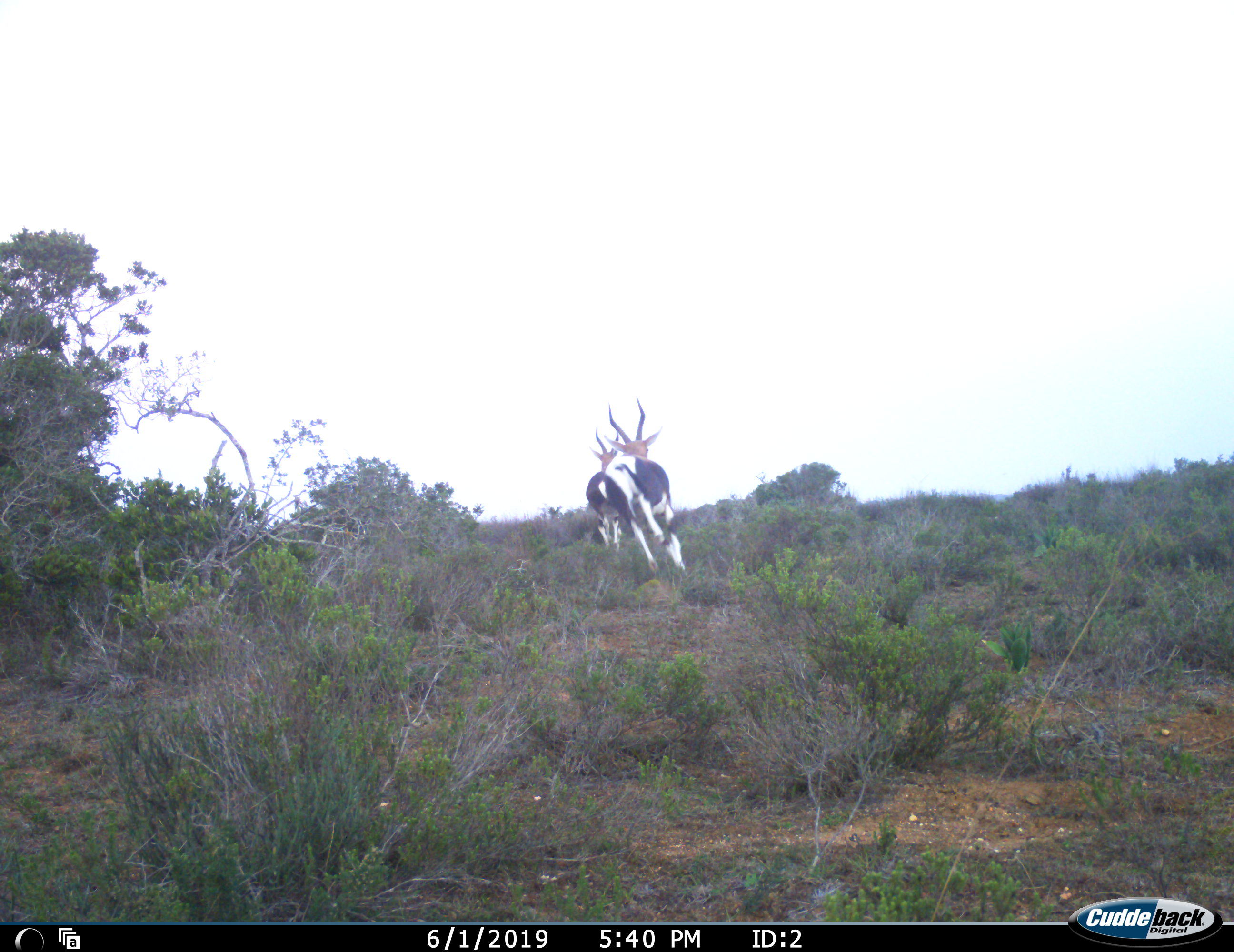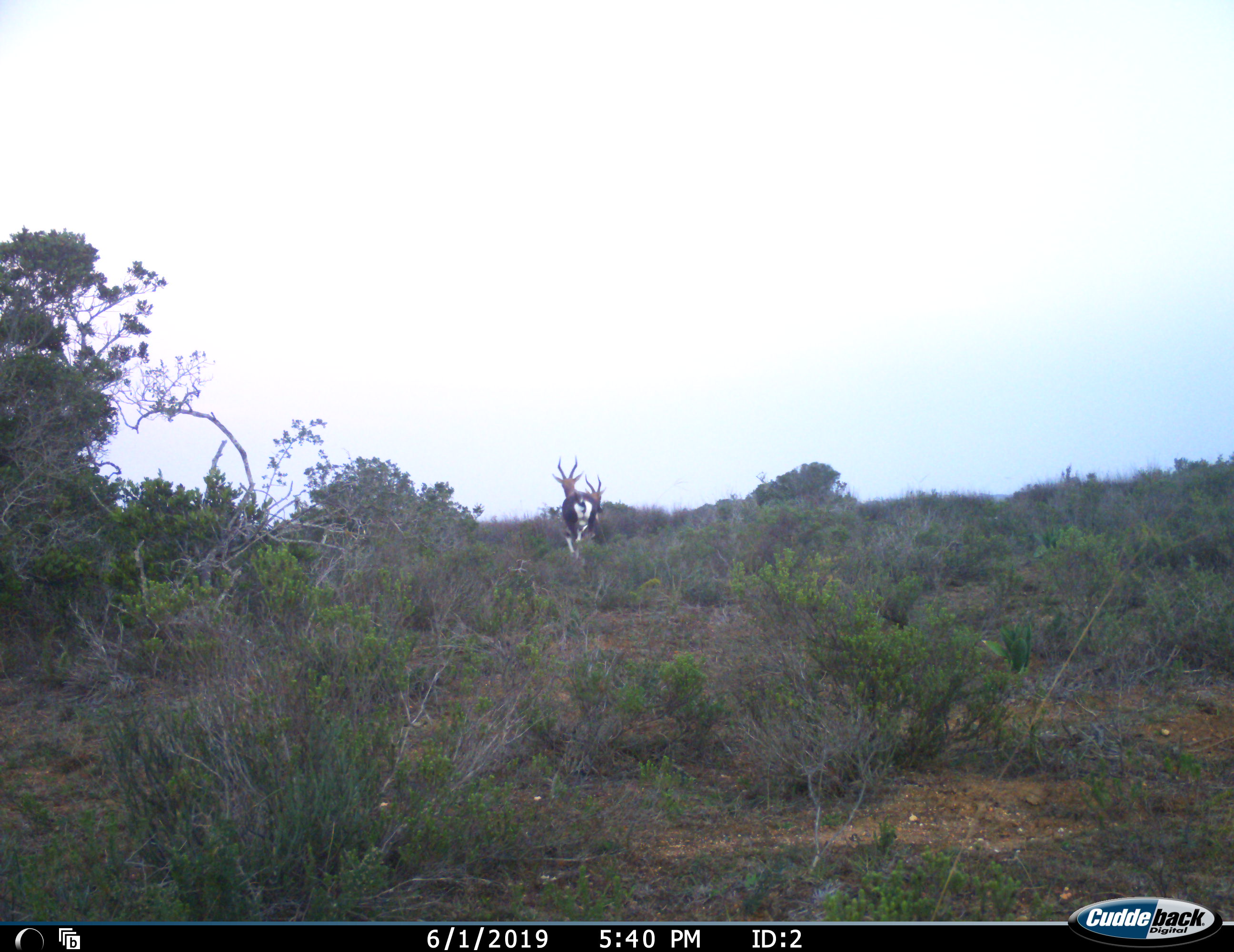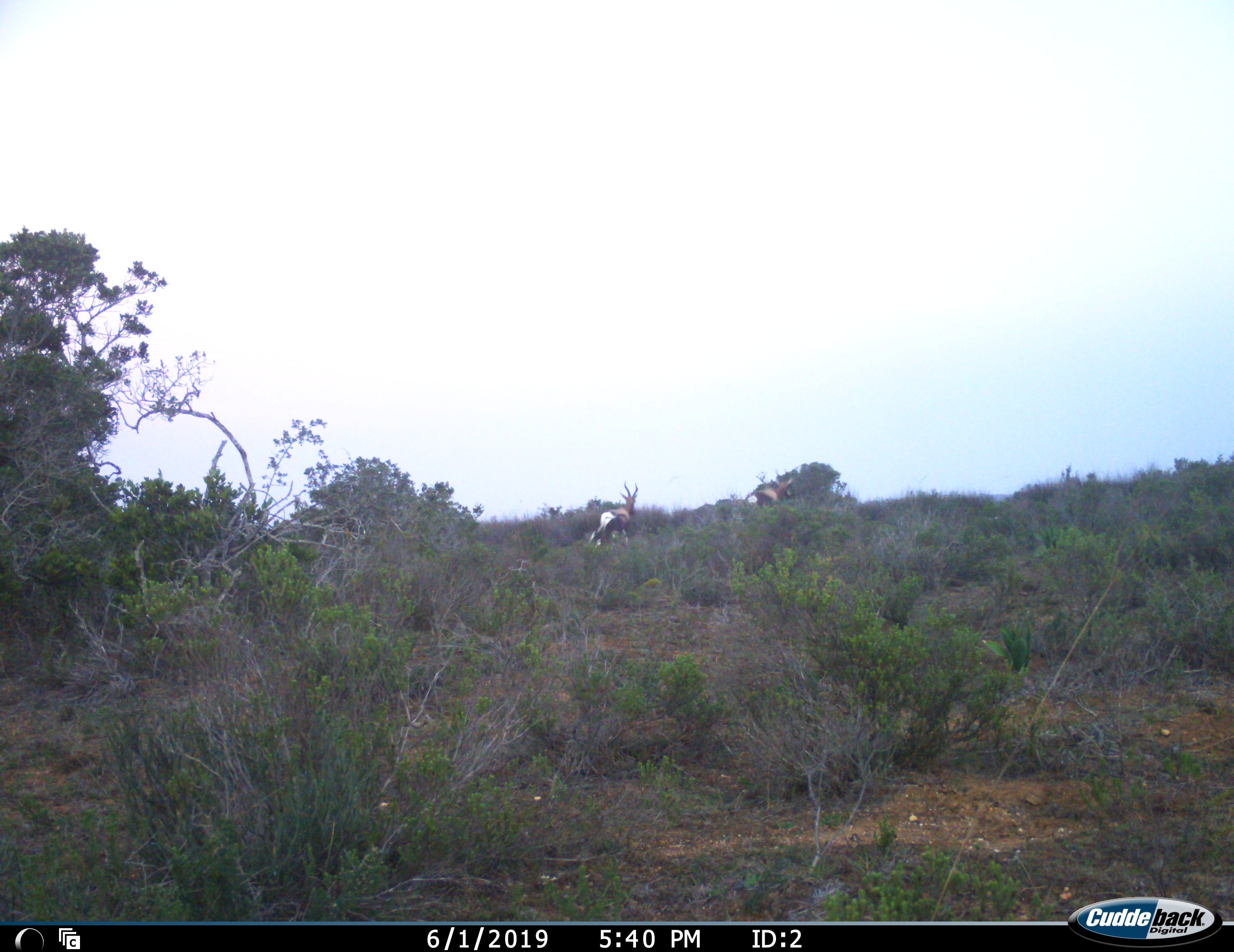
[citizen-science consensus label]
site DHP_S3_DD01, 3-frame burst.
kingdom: Animalia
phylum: Chordata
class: Mammalia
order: Artiodactyla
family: Bovidae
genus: Damaliscus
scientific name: Damaliscus pygargus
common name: bontebok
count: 2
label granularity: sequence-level